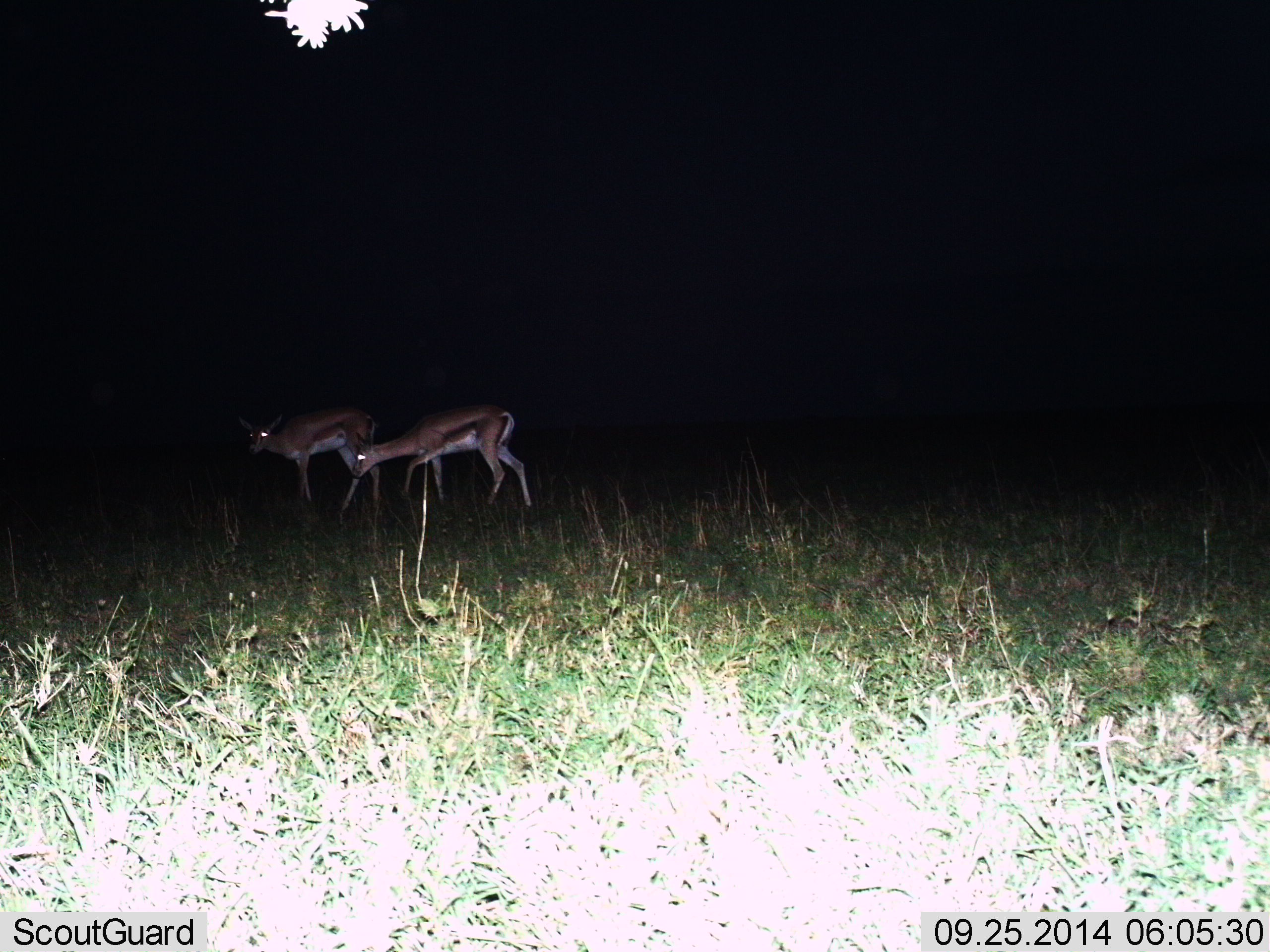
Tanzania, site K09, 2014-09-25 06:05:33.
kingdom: Animalia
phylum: Chordata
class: Mammalia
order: Artiodactyla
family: Bovidae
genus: Eudorcas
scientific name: Eudorcas thomsonii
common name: thomson's gazelle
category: gazellethomsons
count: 2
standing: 60%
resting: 0%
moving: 20%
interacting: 10%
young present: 10%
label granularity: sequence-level